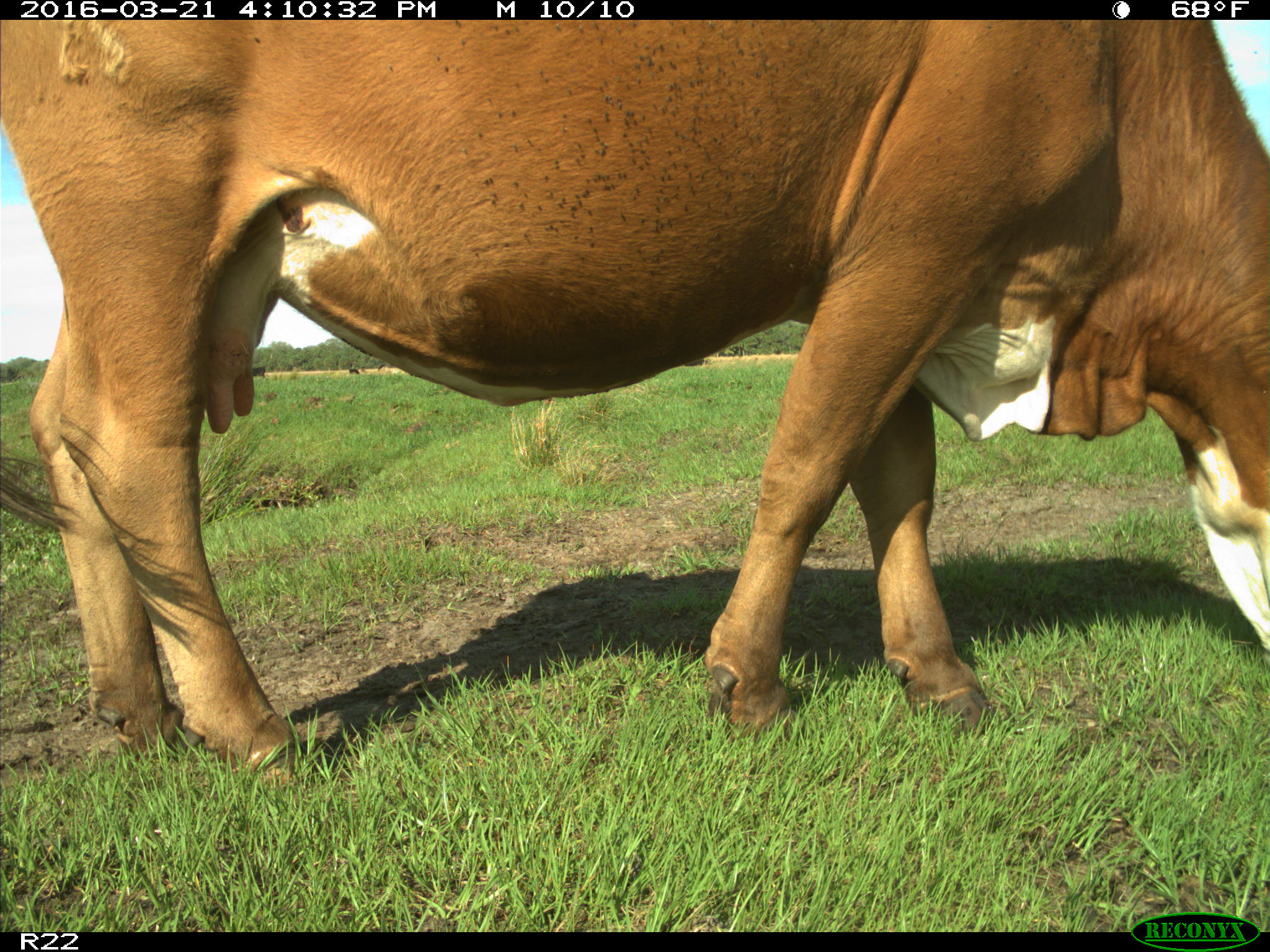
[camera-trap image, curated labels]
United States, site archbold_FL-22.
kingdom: Animalia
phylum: Chordata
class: Mammalia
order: Artiodactyla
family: Bovidae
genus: Bos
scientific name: Bos taurus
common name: domestic cow